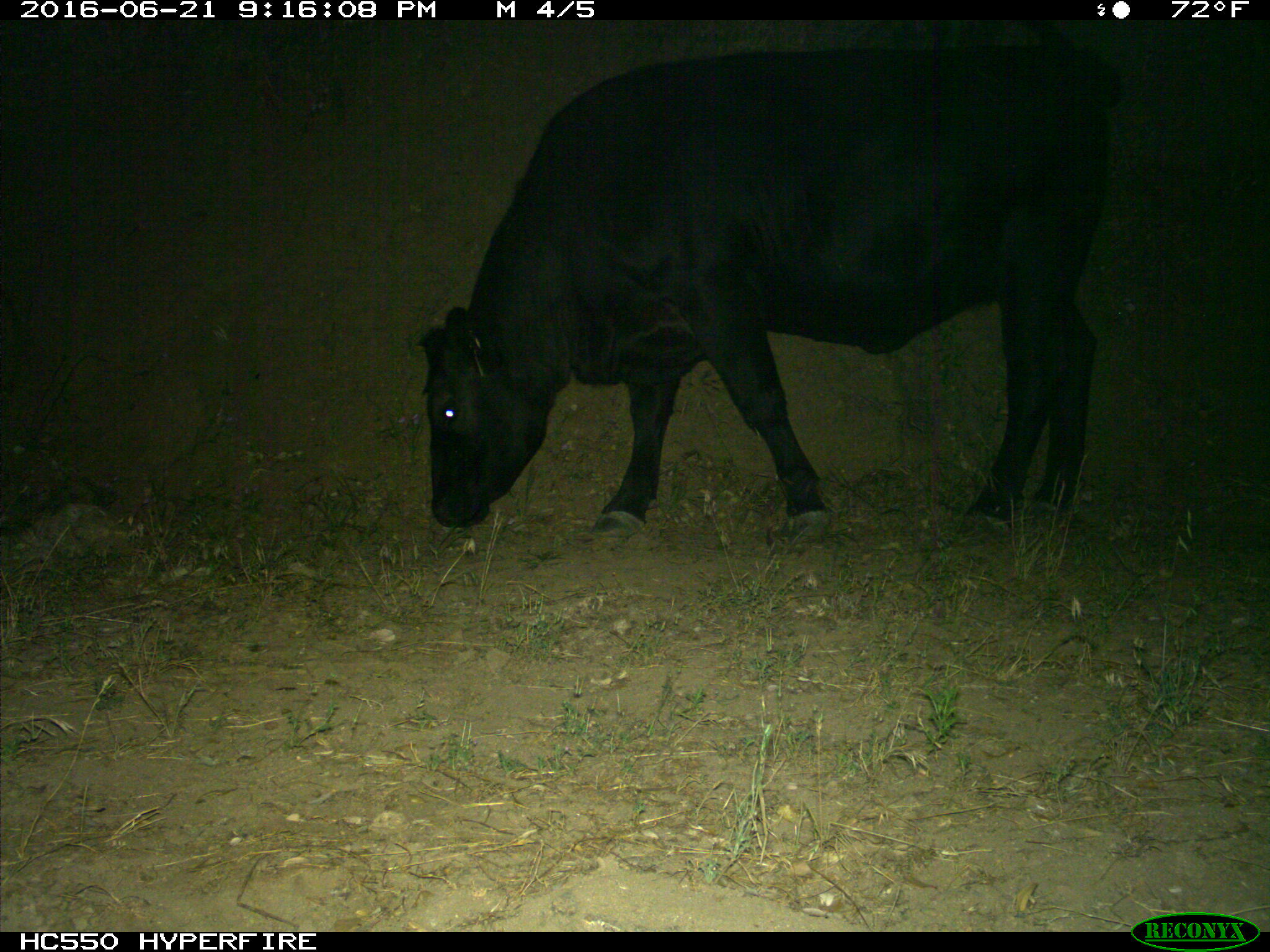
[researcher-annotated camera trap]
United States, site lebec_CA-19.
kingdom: Animalia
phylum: Chordata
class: Mammalia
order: Artiodactyla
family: Bovidae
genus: Bos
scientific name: Bos taurus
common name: domestic cow